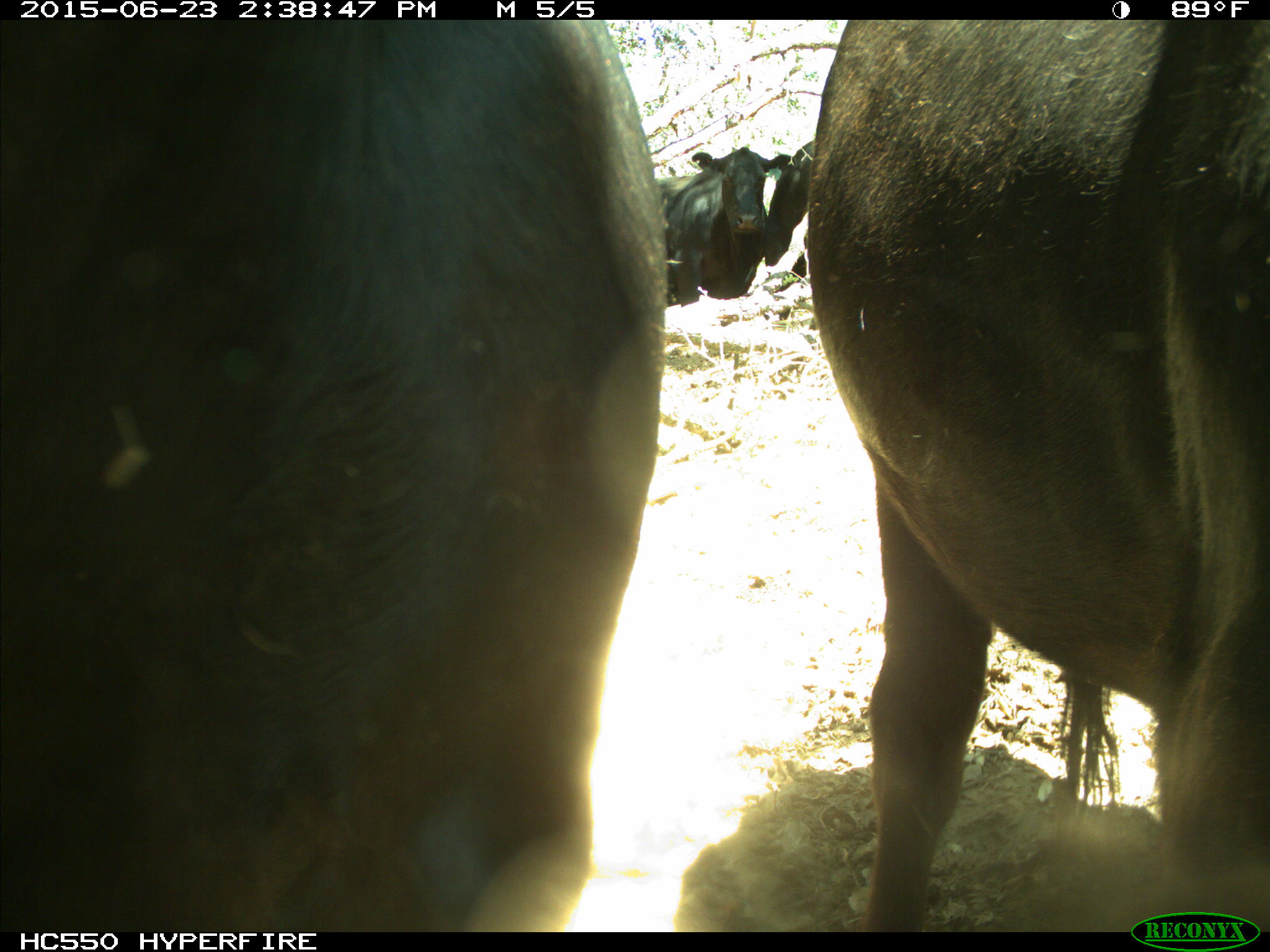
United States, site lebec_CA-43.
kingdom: Animalia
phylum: Chordata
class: Mammalia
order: Artiodactyla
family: Bovidae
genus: Bos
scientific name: Bos taurus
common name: domestic cow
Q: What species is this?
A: Bos taurus (domestic cow).